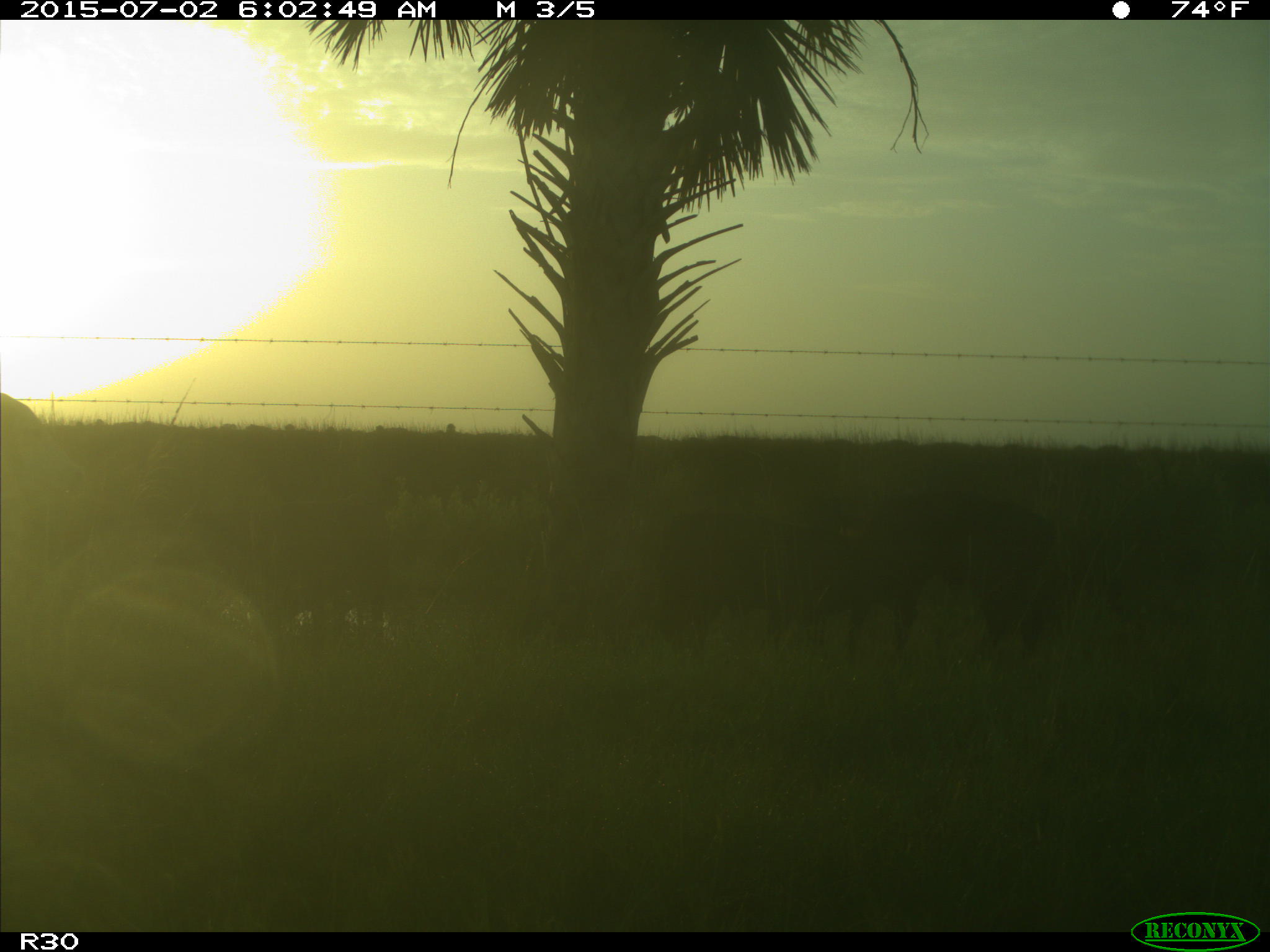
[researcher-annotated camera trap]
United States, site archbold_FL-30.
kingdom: Animalia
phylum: Chordata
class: Mammalia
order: Artiodactyla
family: Bovidae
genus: Bos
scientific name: Bos taurus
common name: domestic cow